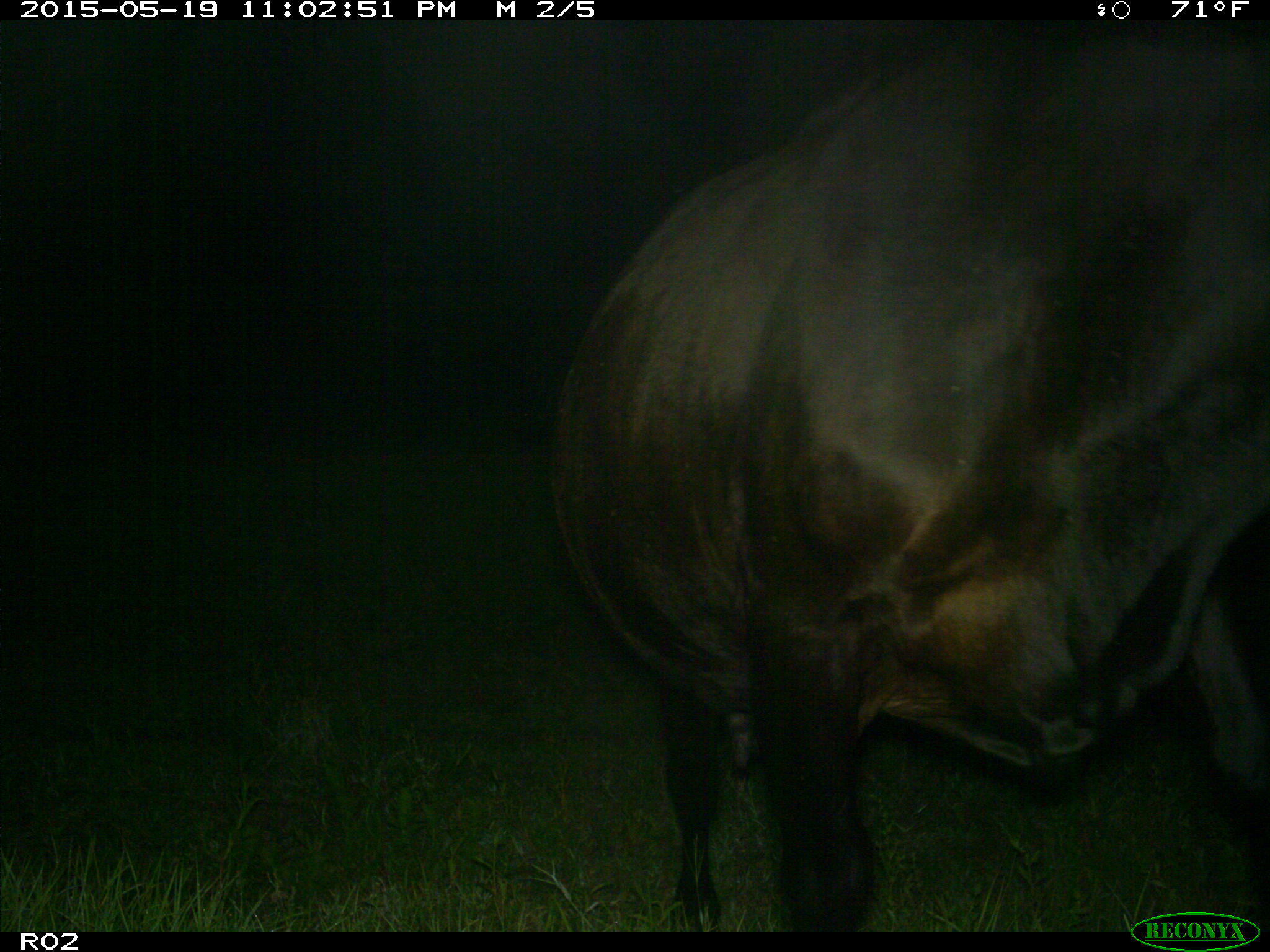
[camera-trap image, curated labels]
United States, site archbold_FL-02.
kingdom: Animalia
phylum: Chordata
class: Mammalia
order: Artiodactyla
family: Bovidae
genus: Bos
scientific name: Bos taurus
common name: domestic cow